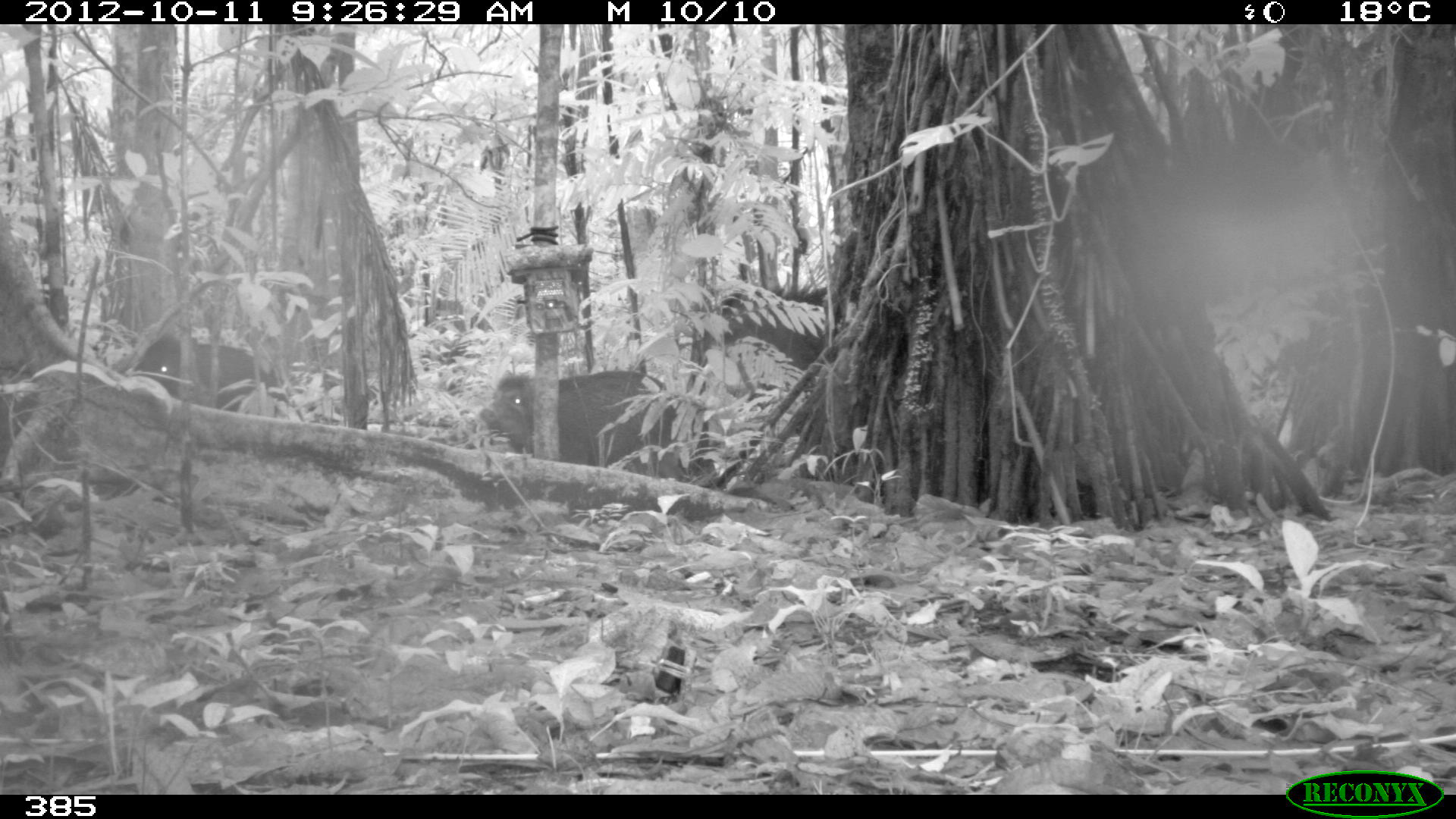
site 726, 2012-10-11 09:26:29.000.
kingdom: Animalia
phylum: Chordata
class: Mammalia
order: Artiodactyla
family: Tayassuidae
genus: Tayassu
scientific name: Tayassu pecari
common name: white-lipped peccary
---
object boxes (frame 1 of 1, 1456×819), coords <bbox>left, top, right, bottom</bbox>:
tayassu pecari: <bbox>477, 368, 678, 475</bbox>; <bbox>130, 332, 279, 412</bbox>; <bbox>721, 286, 843, 372</bbox>